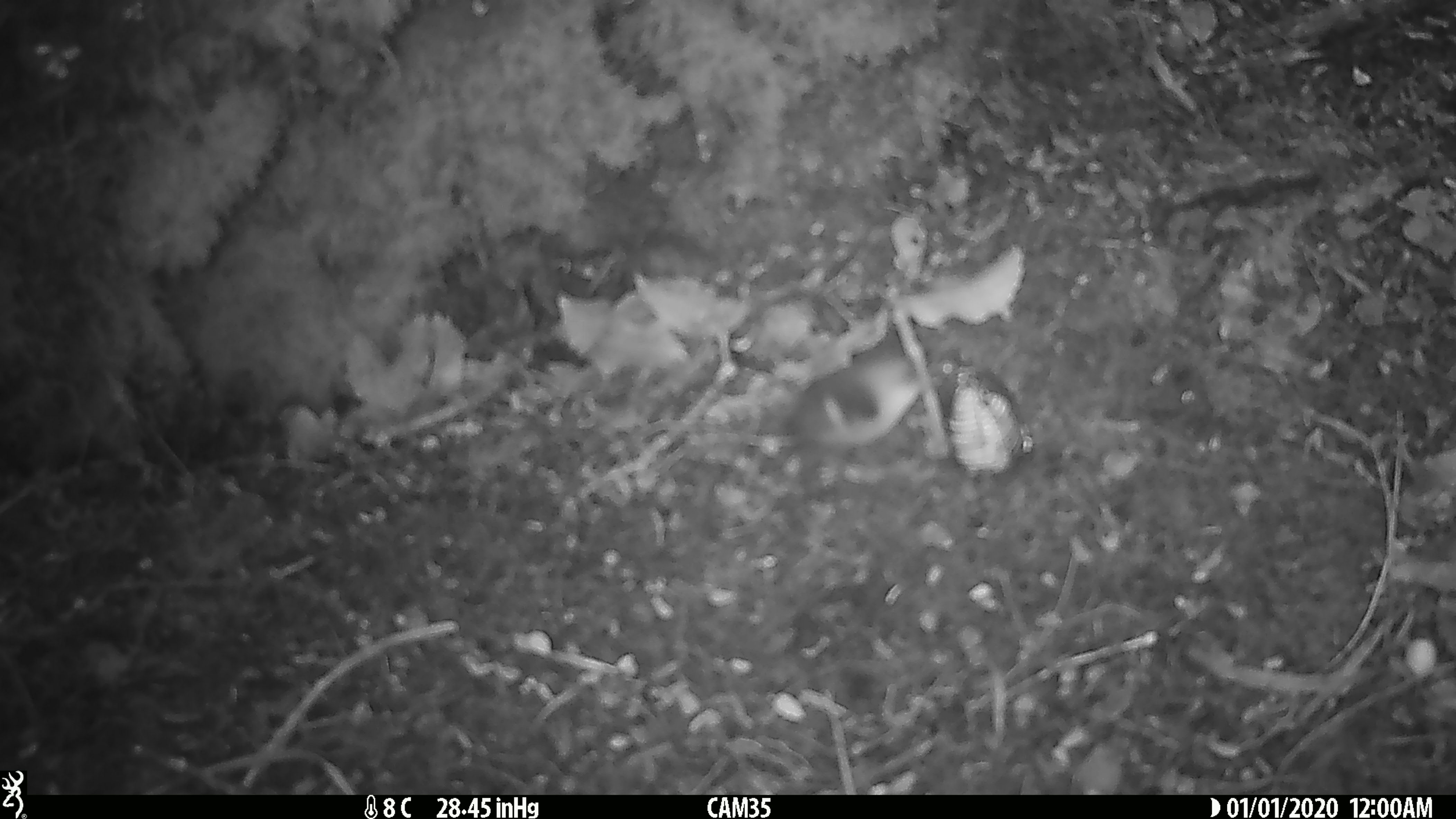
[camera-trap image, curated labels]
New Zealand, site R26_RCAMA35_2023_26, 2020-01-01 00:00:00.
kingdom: Animalia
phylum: Chordata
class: Aves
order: Passeriformes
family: Acanthisittidae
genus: Acanthisitta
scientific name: Acanthisitta chloris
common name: rifleman